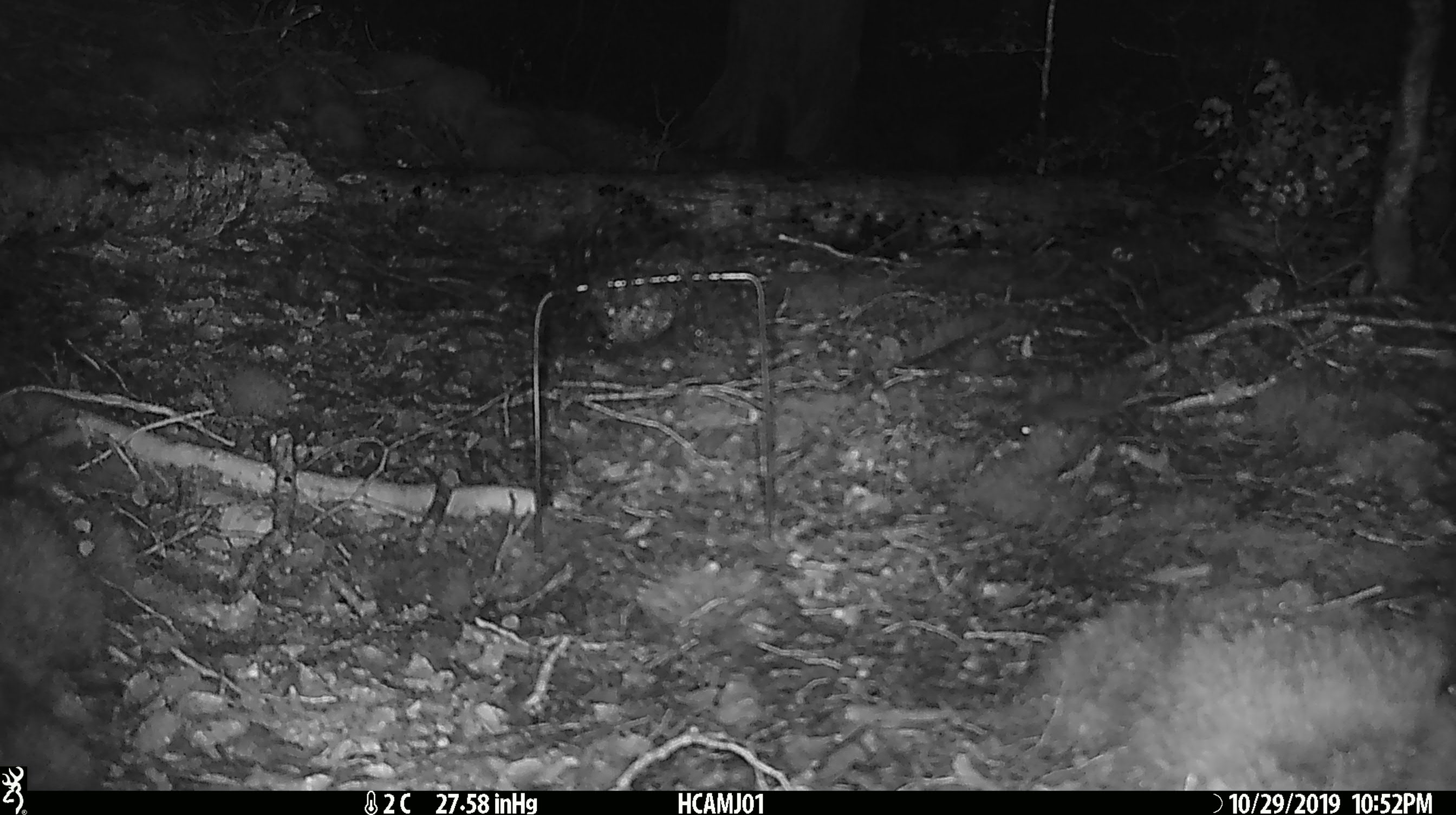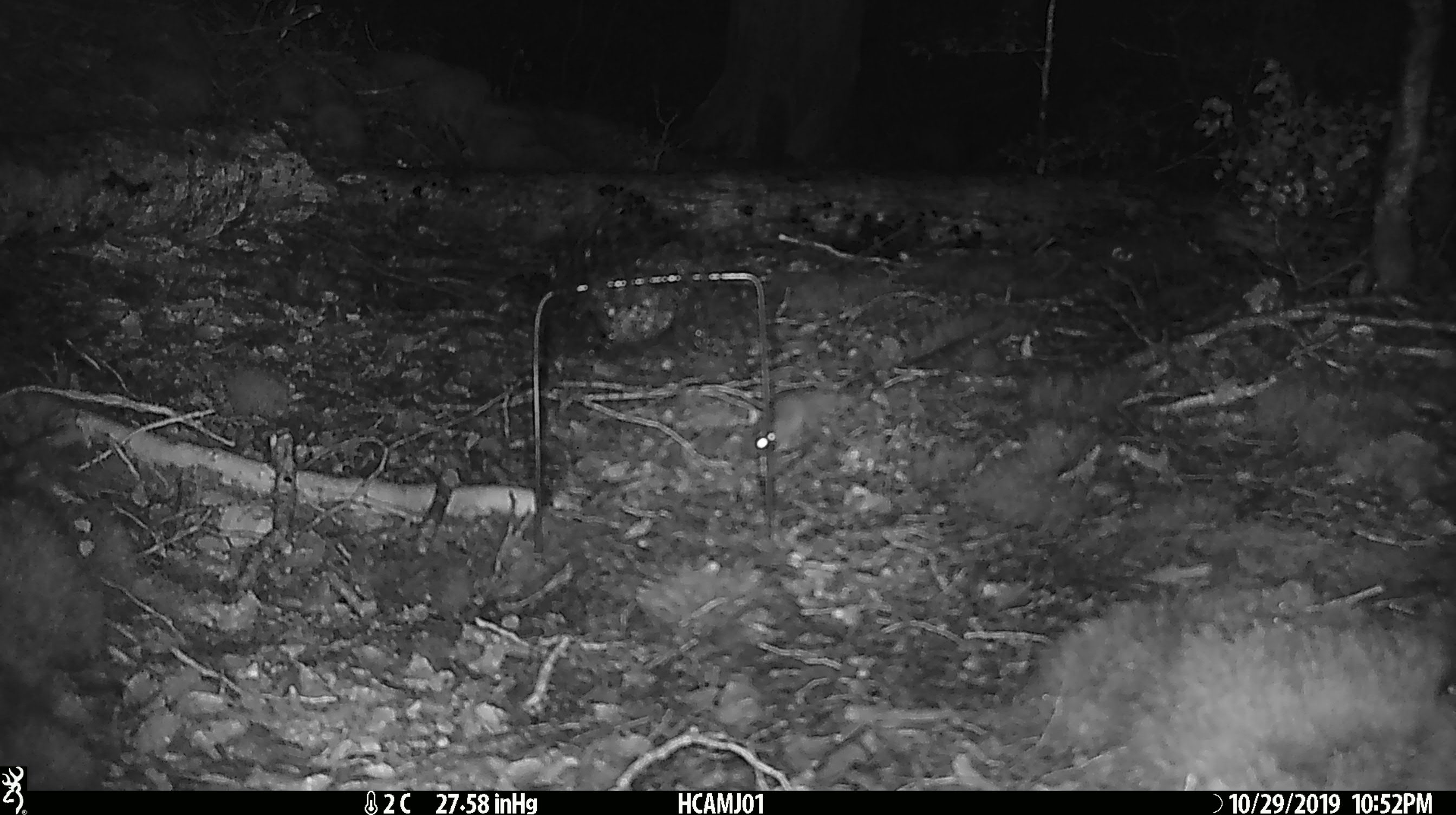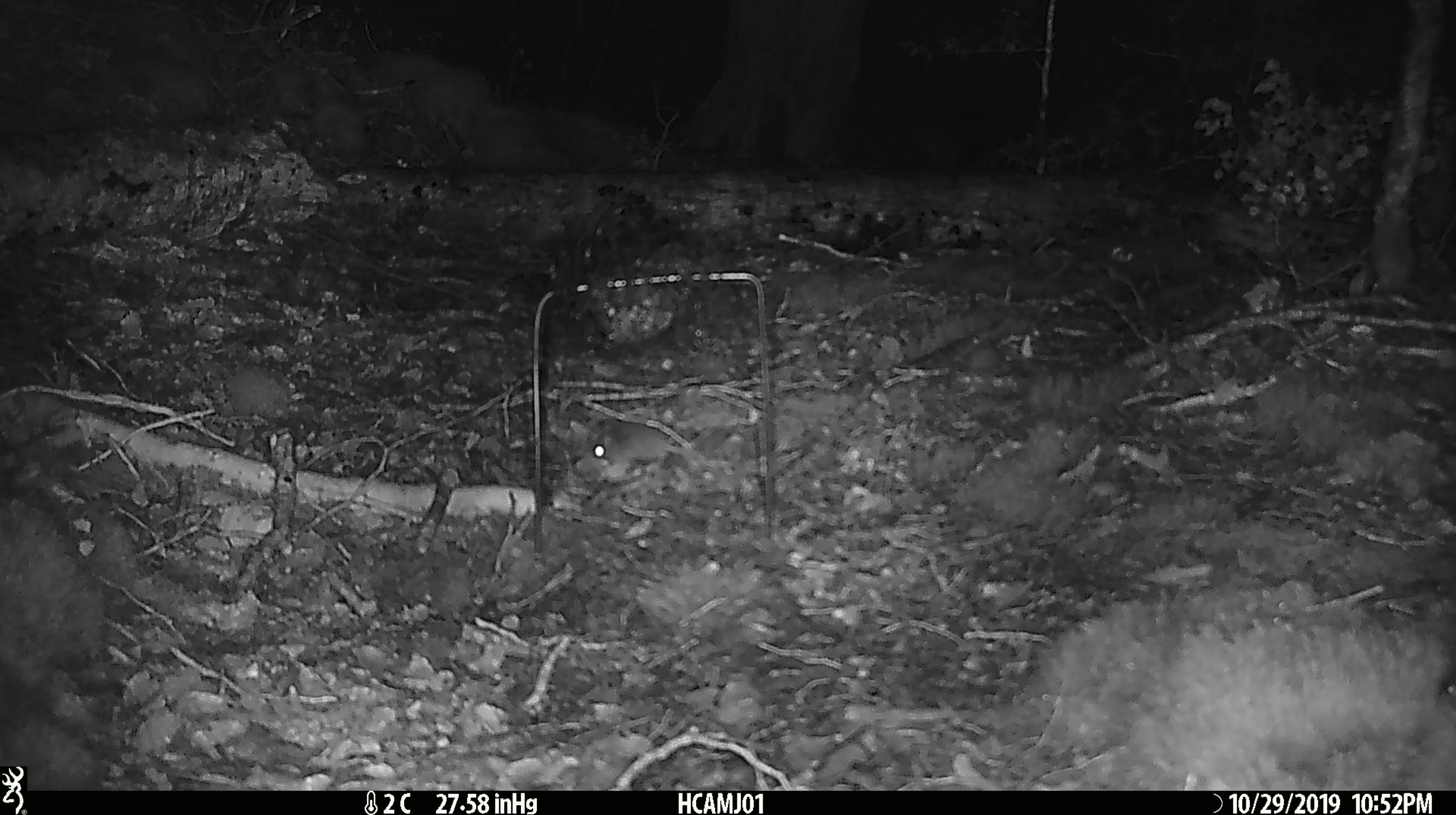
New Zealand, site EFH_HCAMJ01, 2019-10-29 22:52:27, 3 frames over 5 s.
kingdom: Animalia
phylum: Chordata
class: Mammalia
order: Rodentia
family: Muridae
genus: Mus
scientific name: Mus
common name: mouse